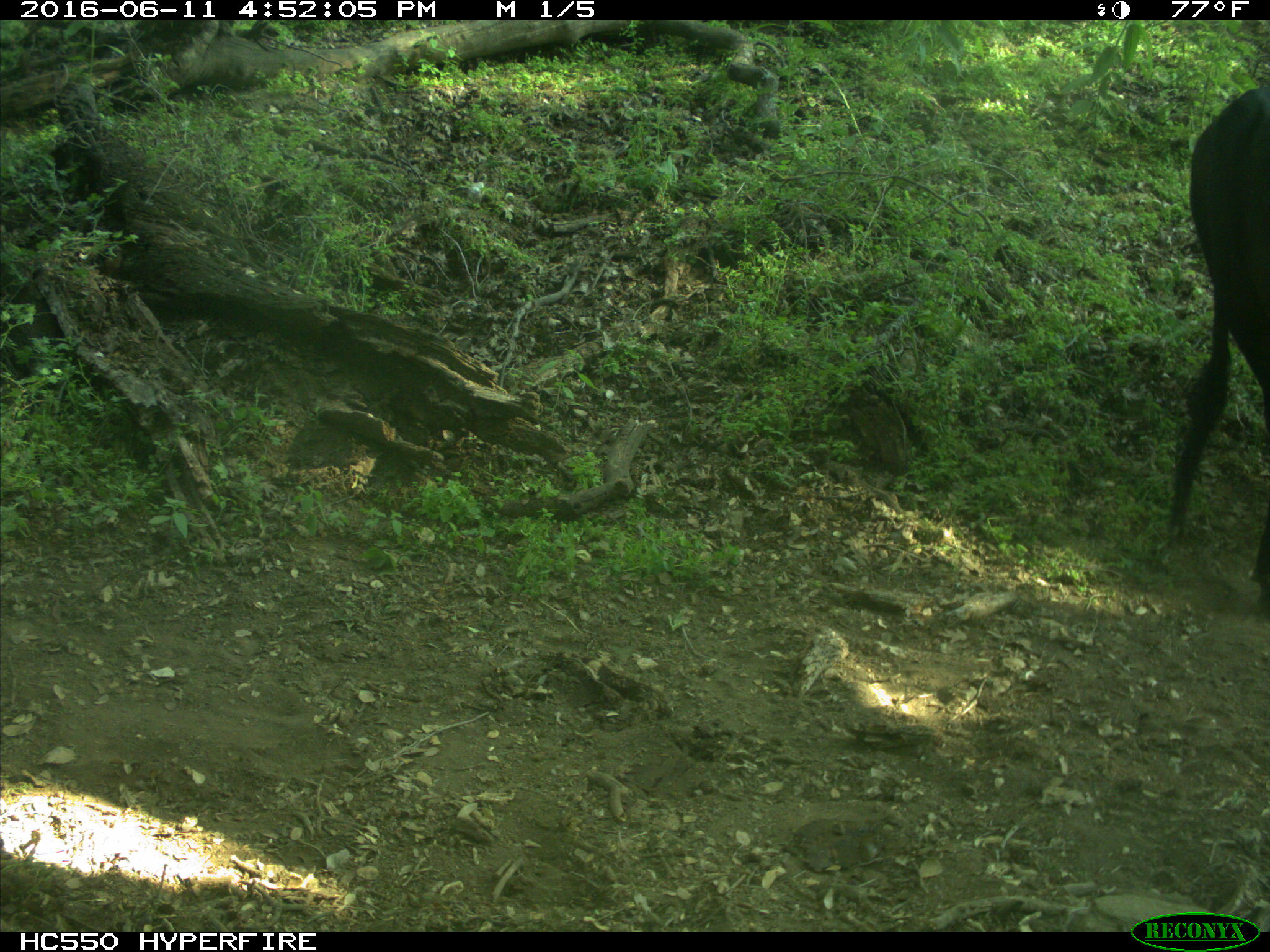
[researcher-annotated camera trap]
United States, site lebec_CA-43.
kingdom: Animalia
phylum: Chordata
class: Mammalia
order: Artiodactyla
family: Bovidae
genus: Bos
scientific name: Bos taurus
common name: domestic cow